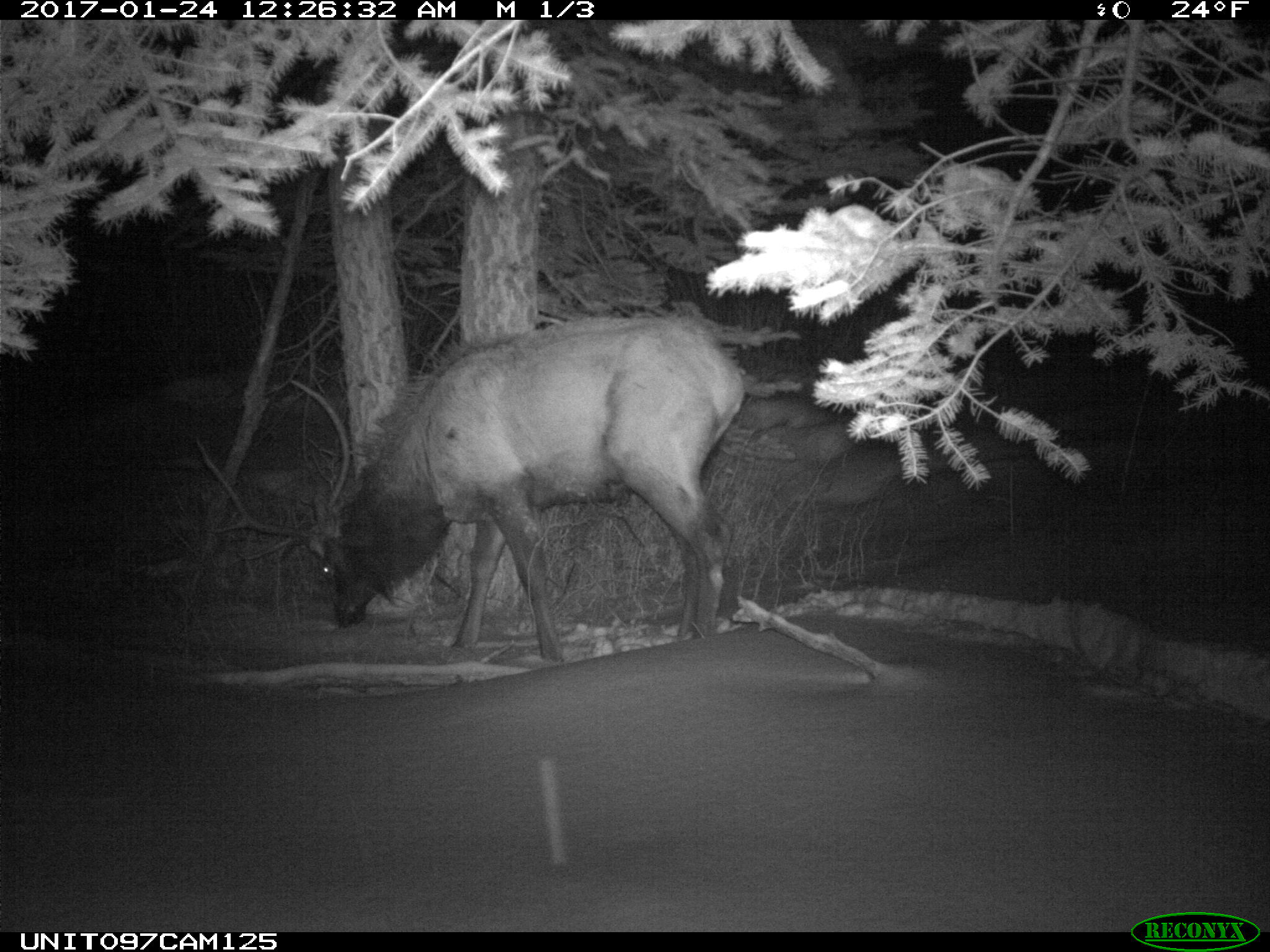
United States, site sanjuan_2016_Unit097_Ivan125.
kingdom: Animalia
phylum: Chordata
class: Mammalia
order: Artiodactyla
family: Cervidae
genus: Cervus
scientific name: Cervus elaphus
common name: red deer